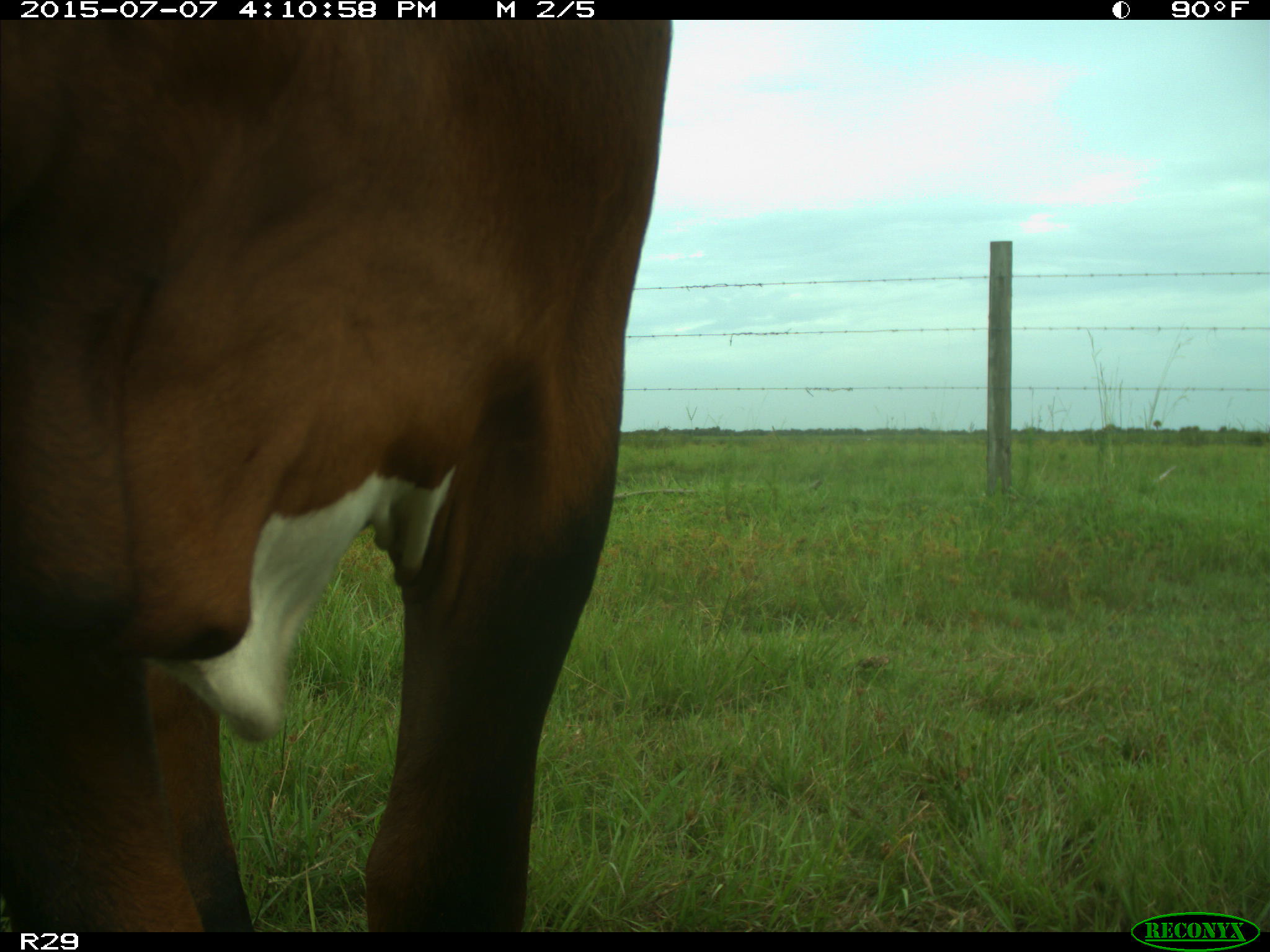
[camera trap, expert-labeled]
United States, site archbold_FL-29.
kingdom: Animalia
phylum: Chordata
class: Mammalia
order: Artiodactyla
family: Bovidae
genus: Bos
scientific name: Bos taurus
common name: domestic cow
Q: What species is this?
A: Bos taurus (domestic cow).